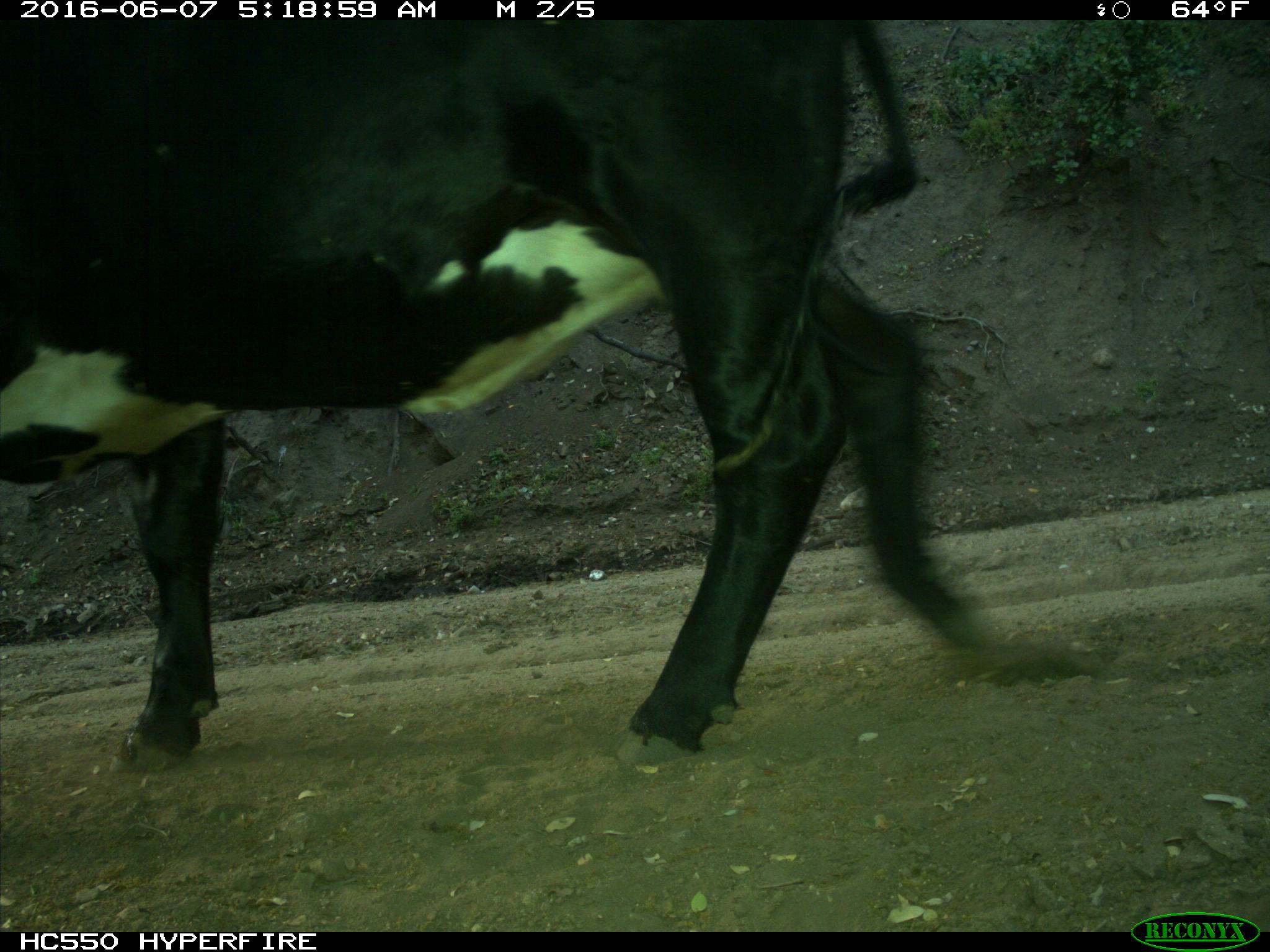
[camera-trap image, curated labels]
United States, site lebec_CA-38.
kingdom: Animalia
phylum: Chordata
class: Mammalia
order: Artiodactyla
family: Bovidae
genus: Bos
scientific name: Bos taurus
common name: domestic cow